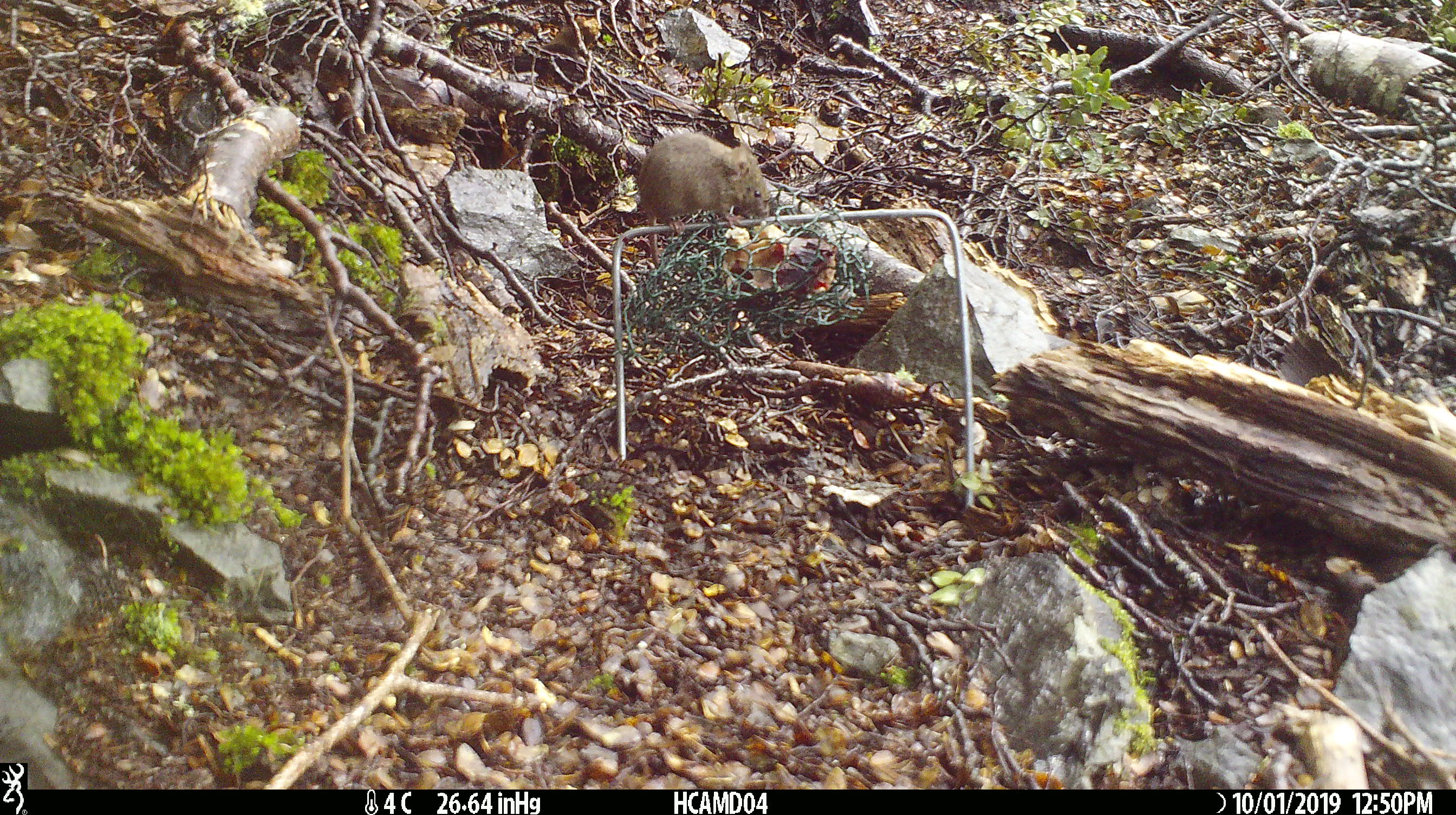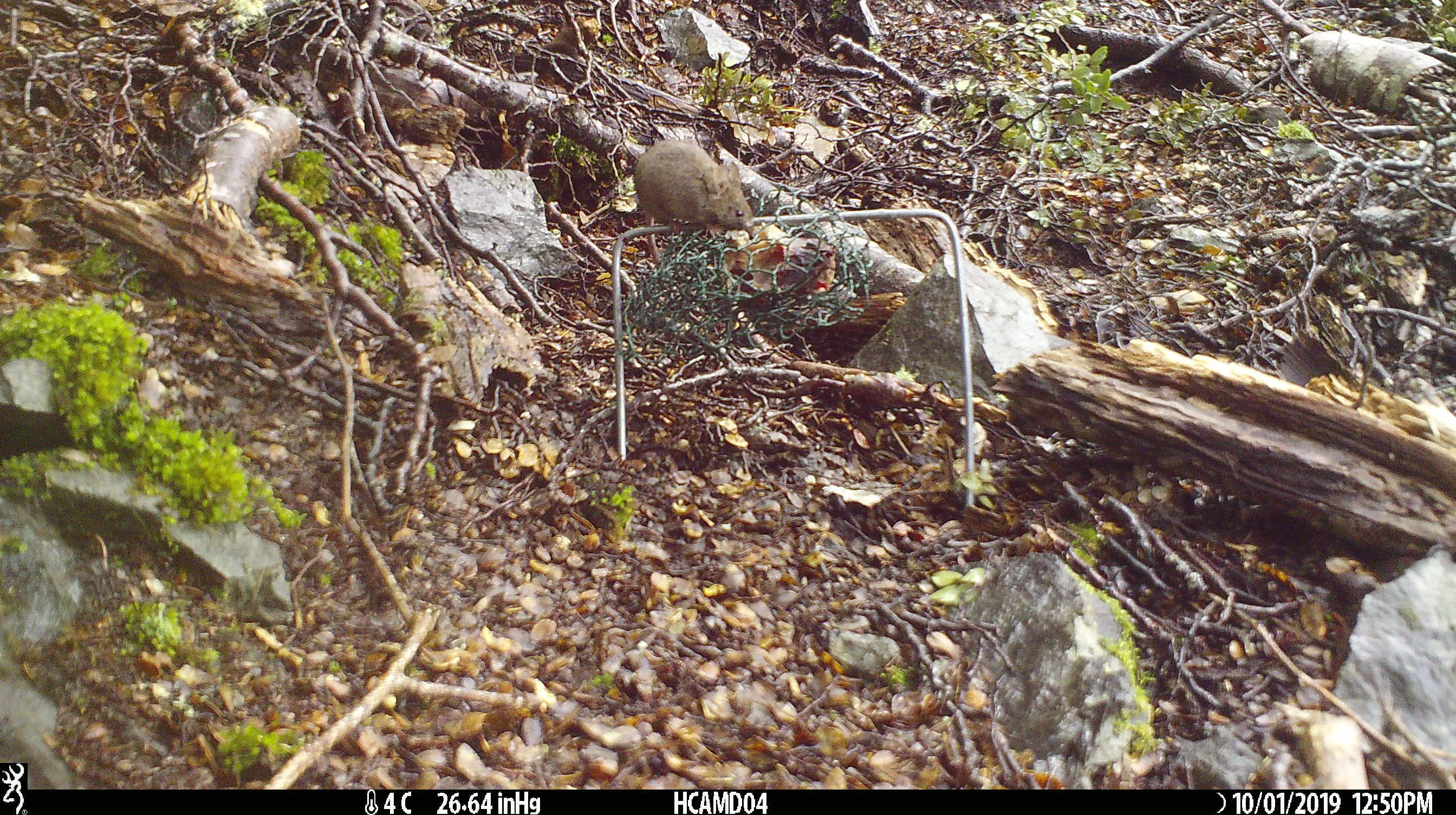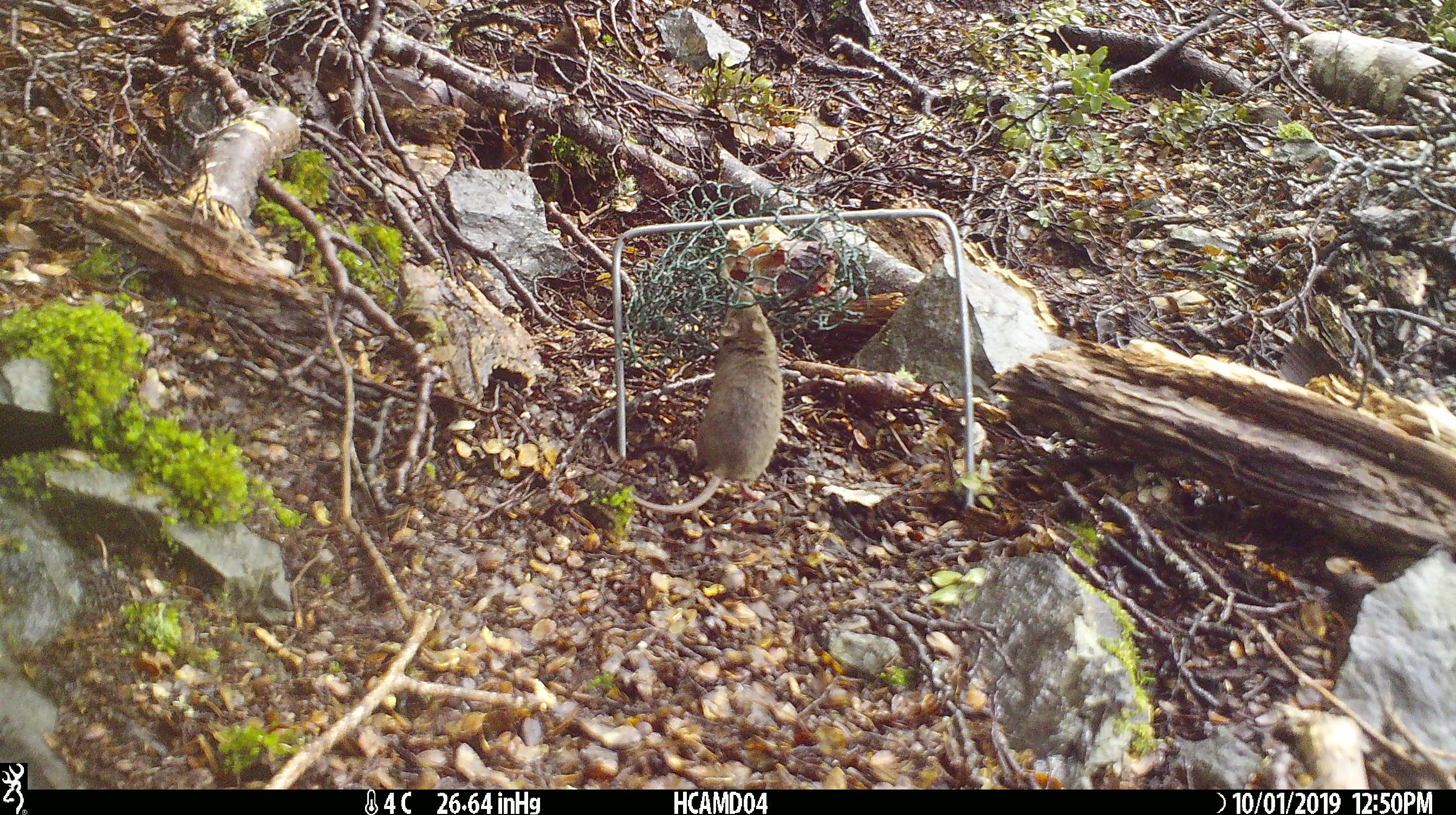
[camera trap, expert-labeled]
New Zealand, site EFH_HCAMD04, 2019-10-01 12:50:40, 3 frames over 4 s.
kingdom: Animalia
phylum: Chordata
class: Mammalia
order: Rodentia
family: Muridae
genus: Mus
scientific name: Mus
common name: mouse